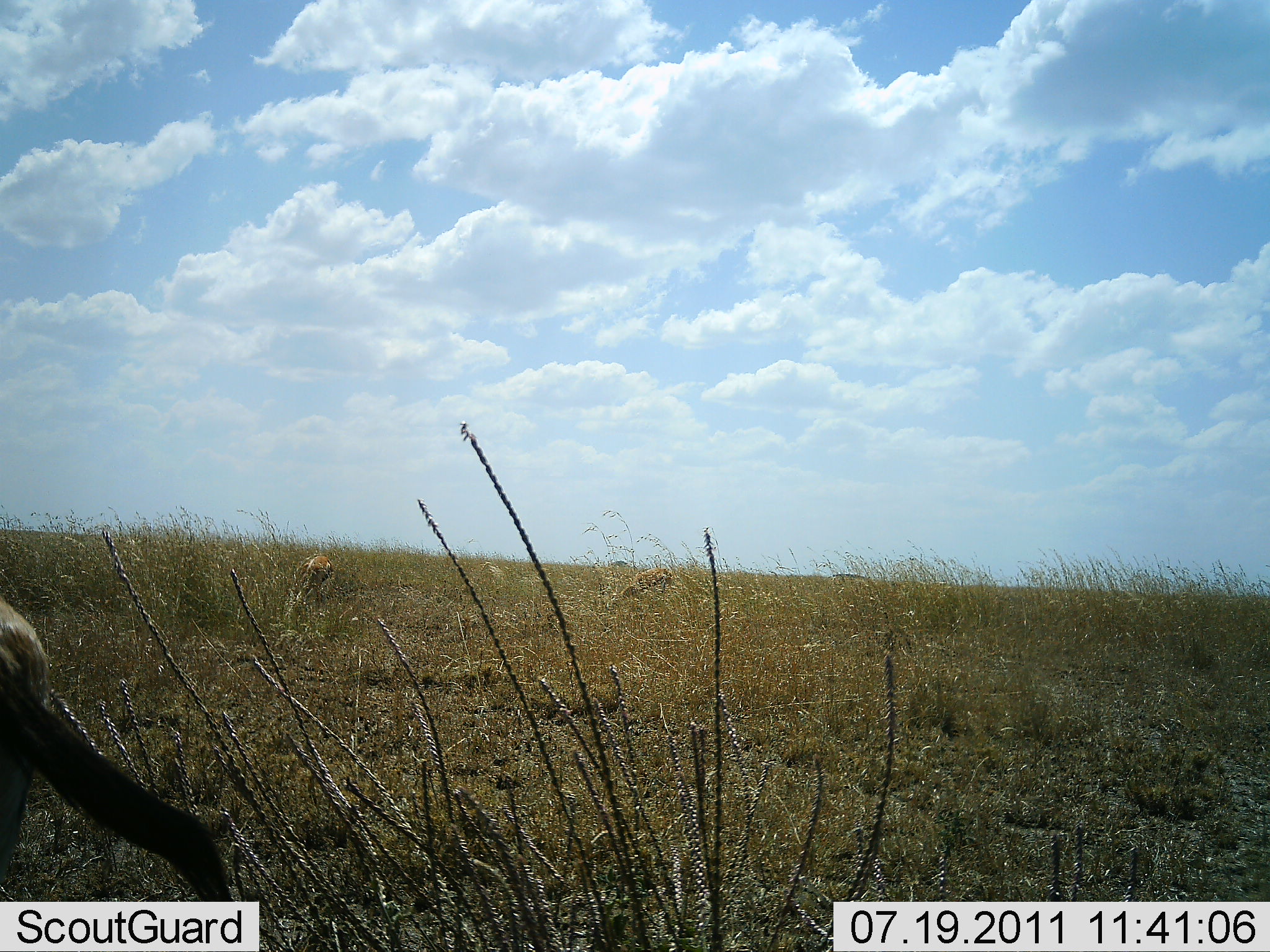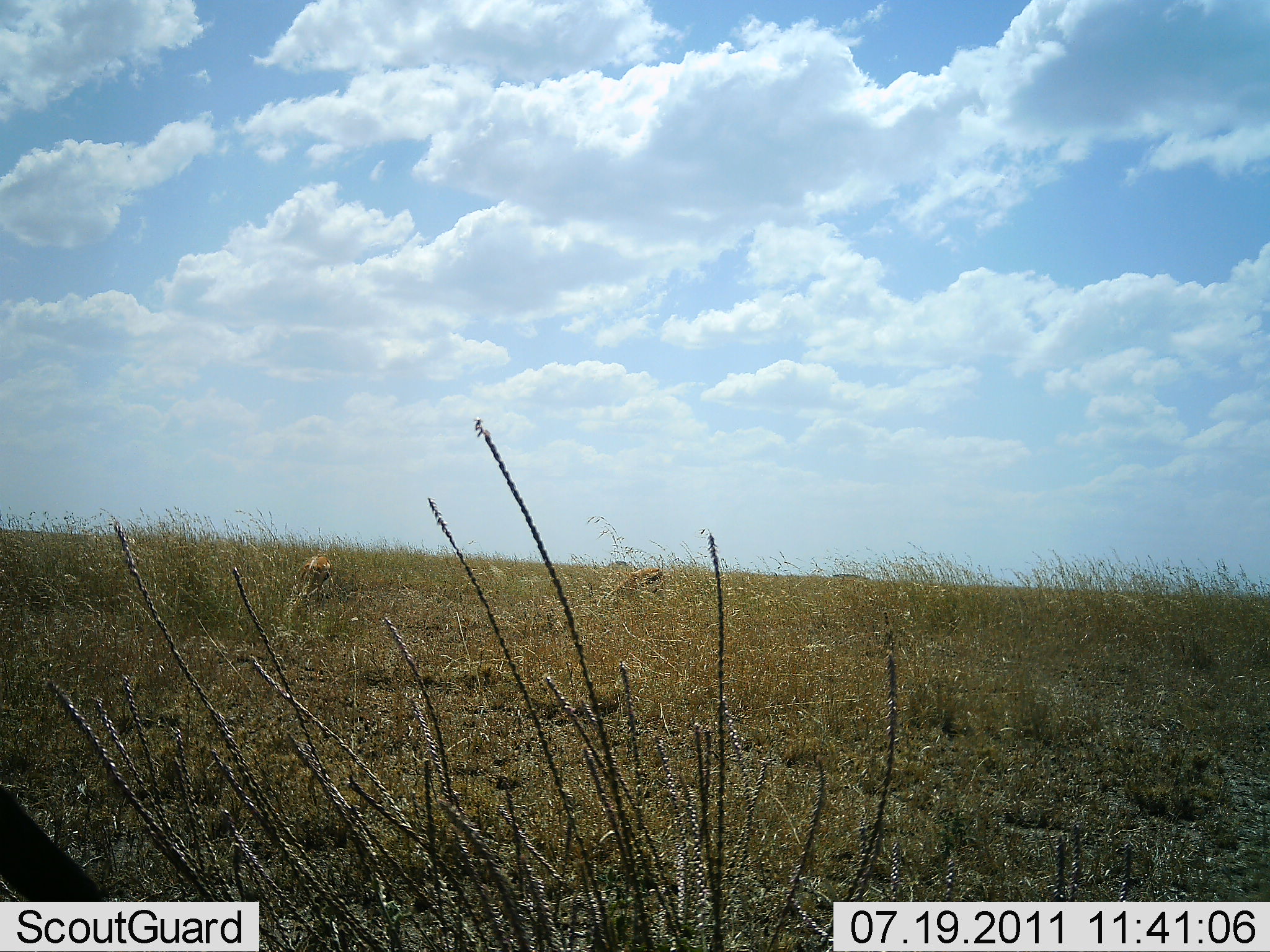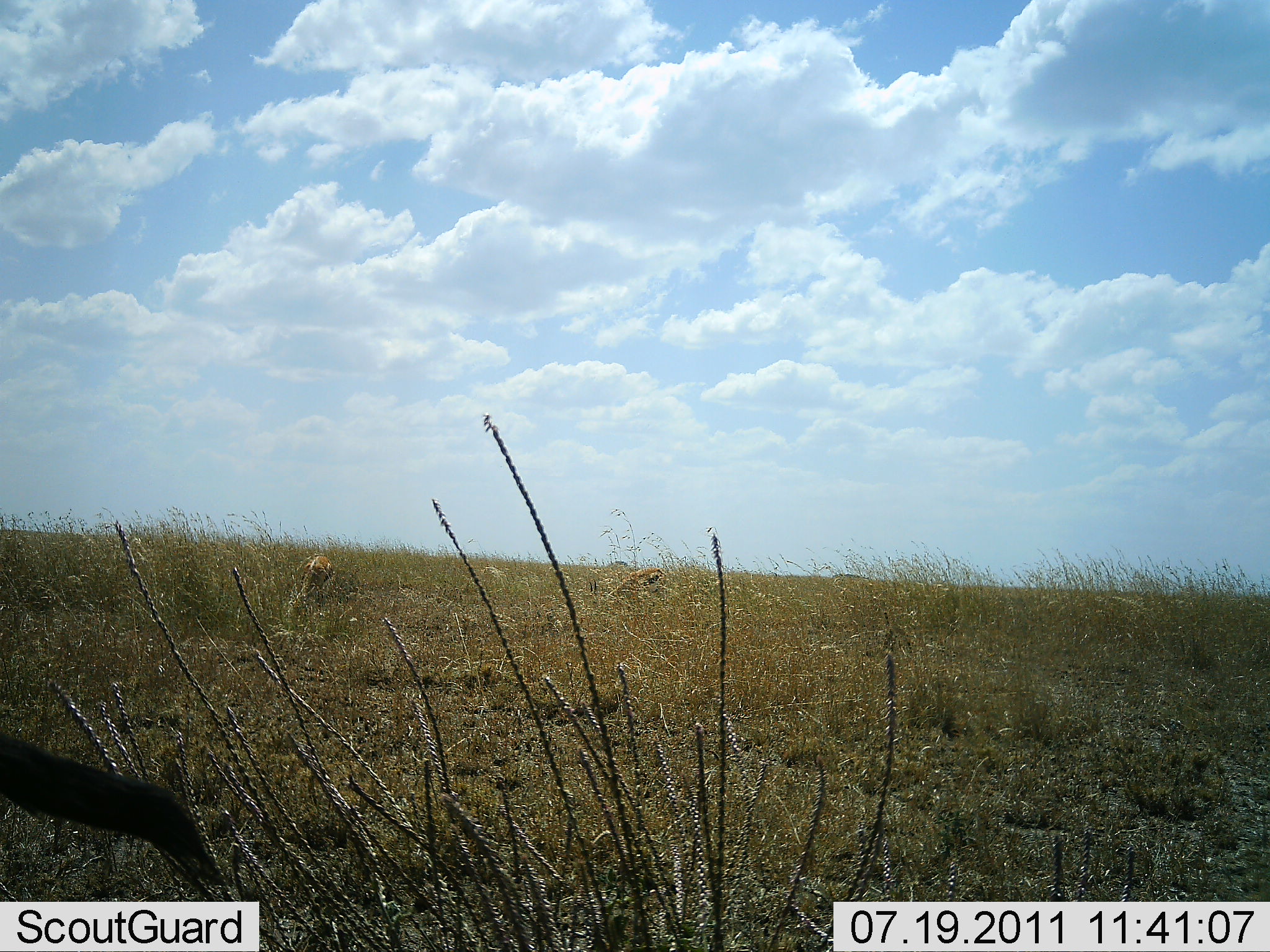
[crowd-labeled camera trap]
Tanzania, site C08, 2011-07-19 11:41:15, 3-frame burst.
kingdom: Animalia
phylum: Chordata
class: Mammalia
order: Artiodactyla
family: Bovidae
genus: Eudorcas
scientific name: Eudorcas thomsonii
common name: thomson's gazelle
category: gazellethomsons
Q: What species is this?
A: Gazellethomsons (thomson's gazelle) (Eudorcas thomsonii).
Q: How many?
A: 3.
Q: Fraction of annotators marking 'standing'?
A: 38%.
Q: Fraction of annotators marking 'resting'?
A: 0%.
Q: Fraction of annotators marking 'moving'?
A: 12%.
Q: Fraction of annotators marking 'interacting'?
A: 0%.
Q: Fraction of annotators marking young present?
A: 0%.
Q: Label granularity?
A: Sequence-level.